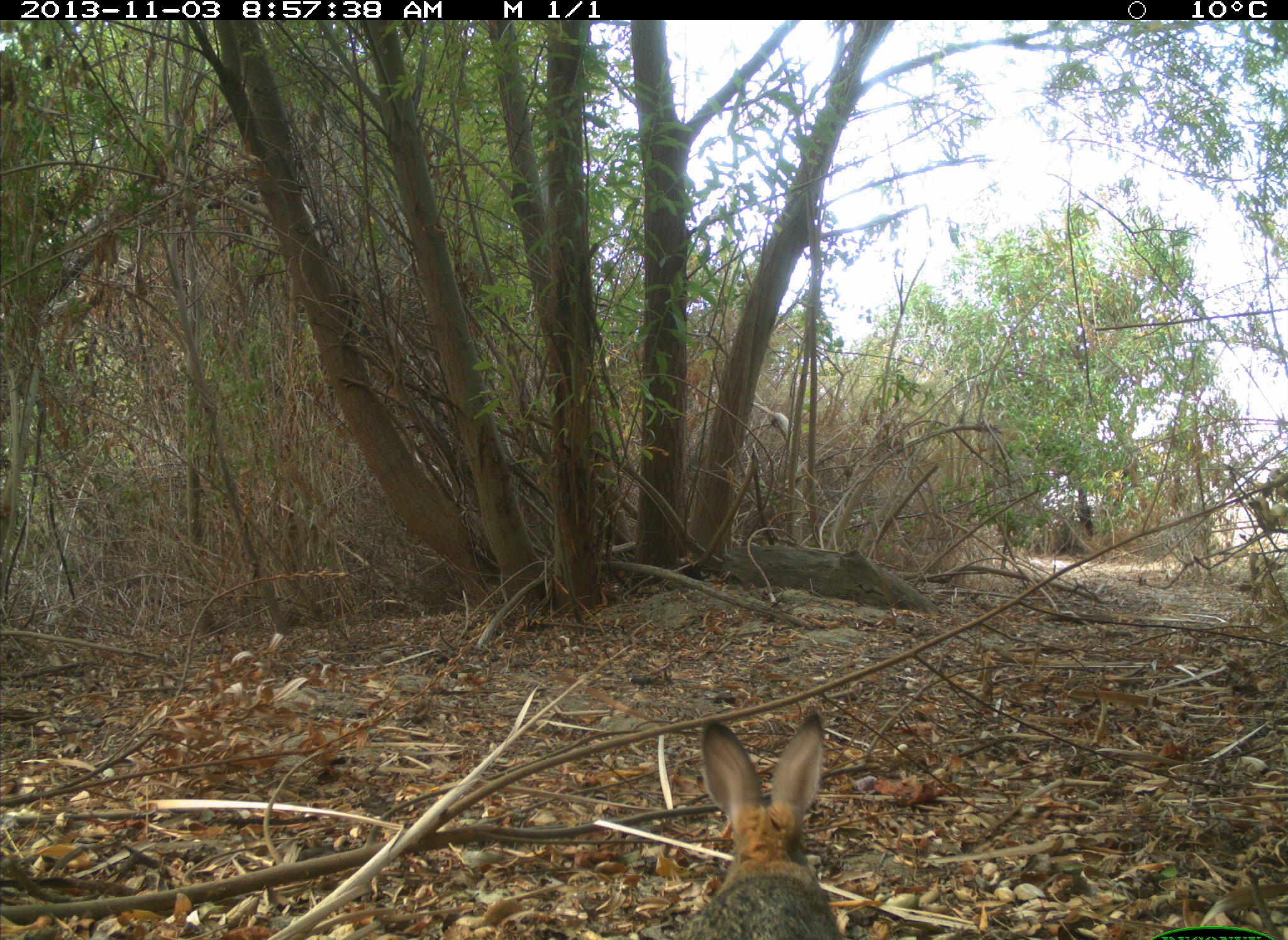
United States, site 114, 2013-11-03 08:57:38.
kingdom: Animalia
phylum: Chordata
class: Mammalia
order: Lagomorpha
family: Leporidae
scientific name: Leporidae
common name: rabbits and hares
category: rabbit